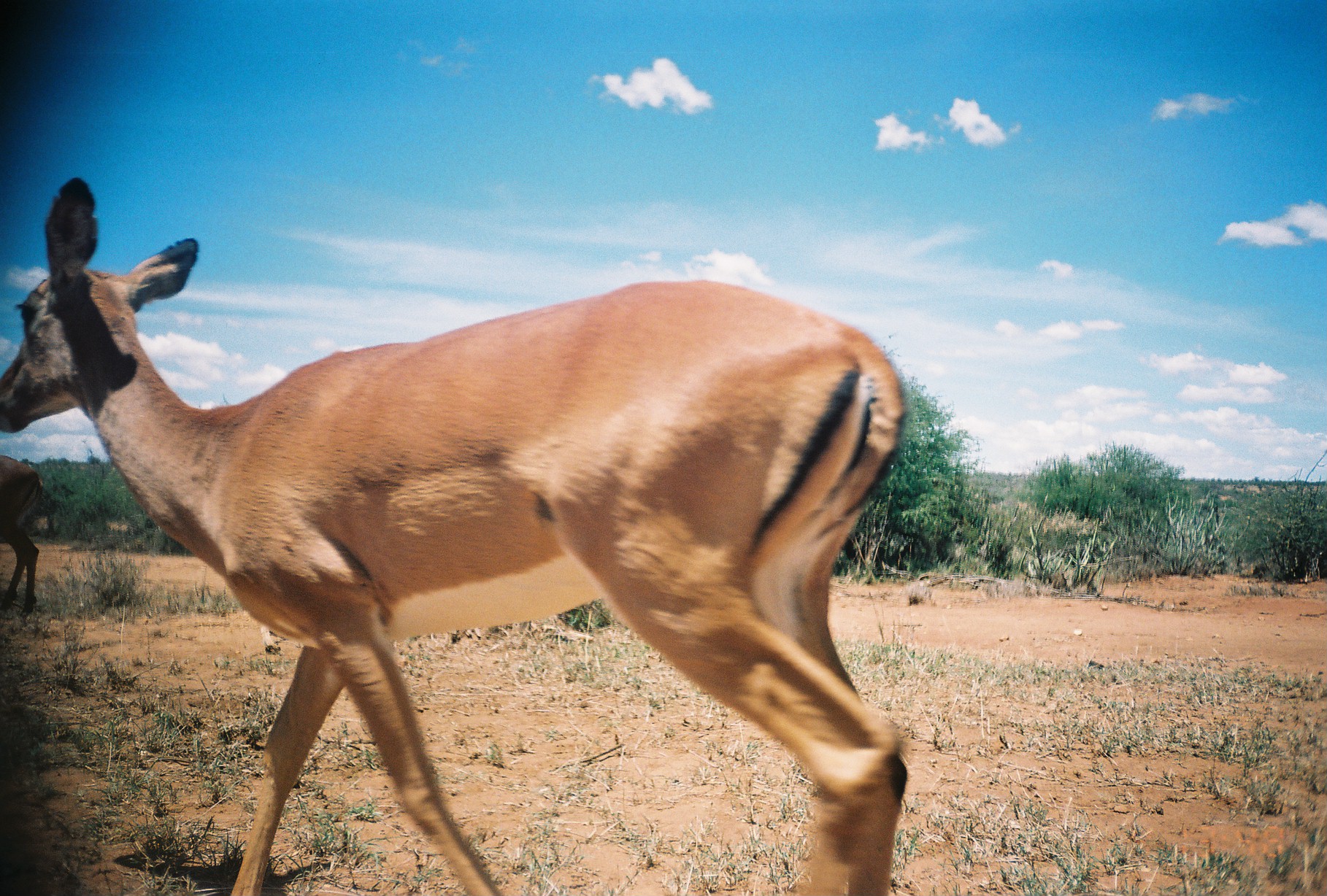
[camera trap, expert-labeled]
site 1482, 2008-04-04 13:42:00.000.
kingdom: Animalia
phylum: Chordata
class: Mammalia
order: Artiodactyla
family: Bovidae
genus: Aepyceros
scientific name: Aepyceros melampus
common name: impala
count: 2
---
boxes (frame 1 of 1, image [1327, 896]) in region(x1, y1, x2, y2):
aepyceros melampus: region(1, 172, 907, 895); region(1, 453, 42, 614)